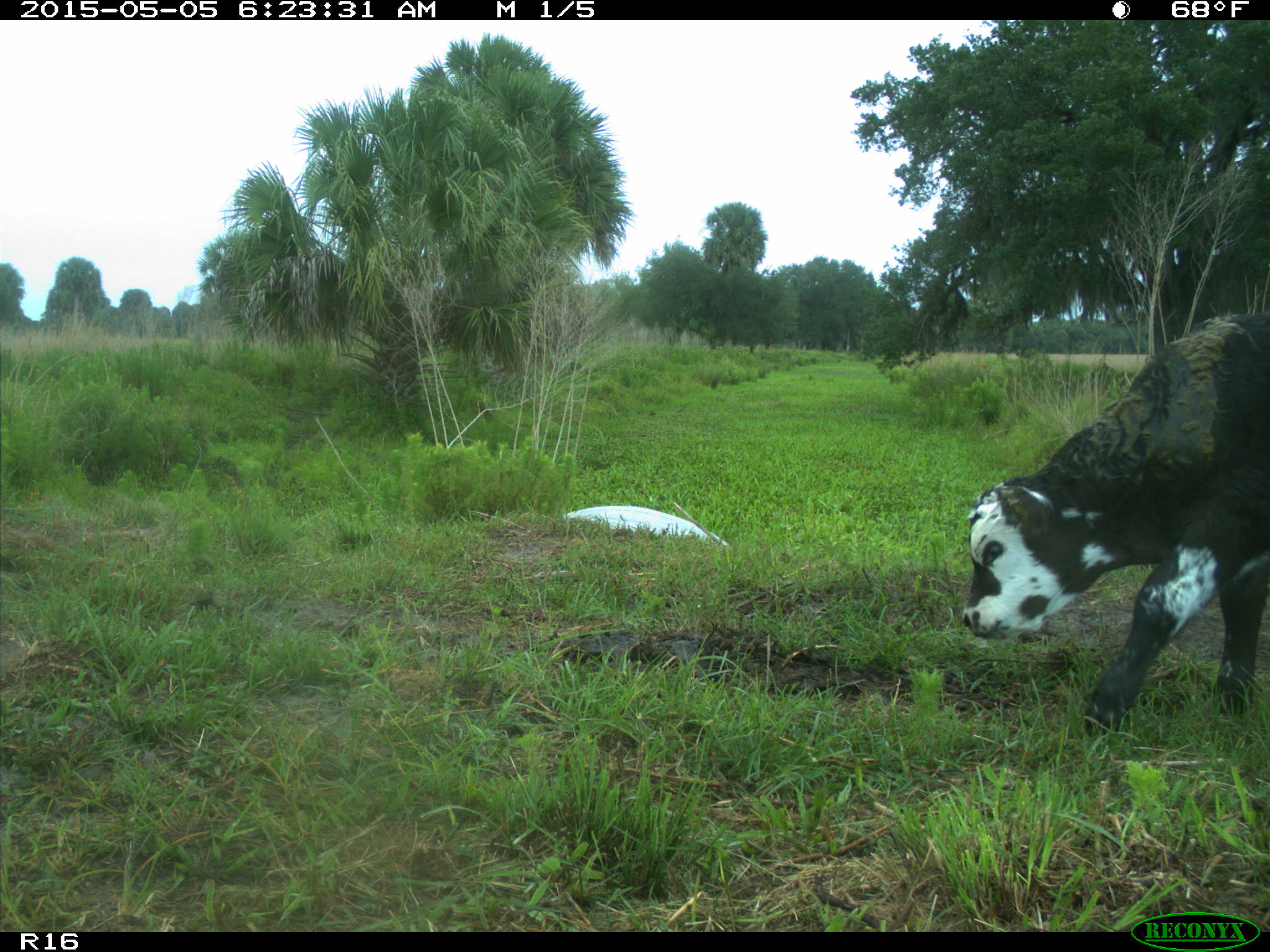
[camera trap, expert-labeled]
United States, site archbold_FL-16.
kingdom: Animalia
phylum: Chordata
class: Mammalia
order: Artiodactyla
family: Bovidae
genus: Bos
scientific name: Bos taurus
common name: domestic cow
Bos taurus (domestic cow).